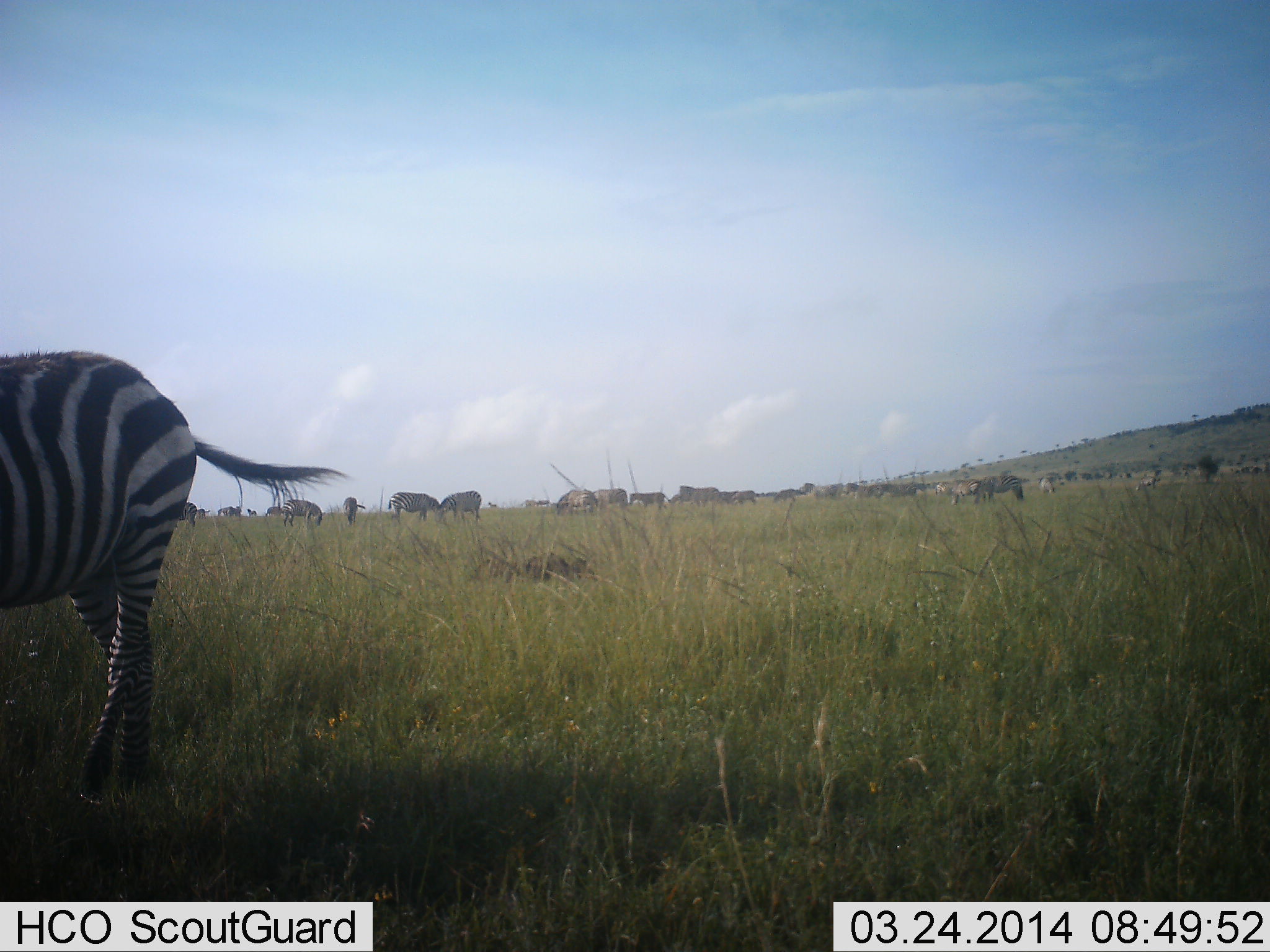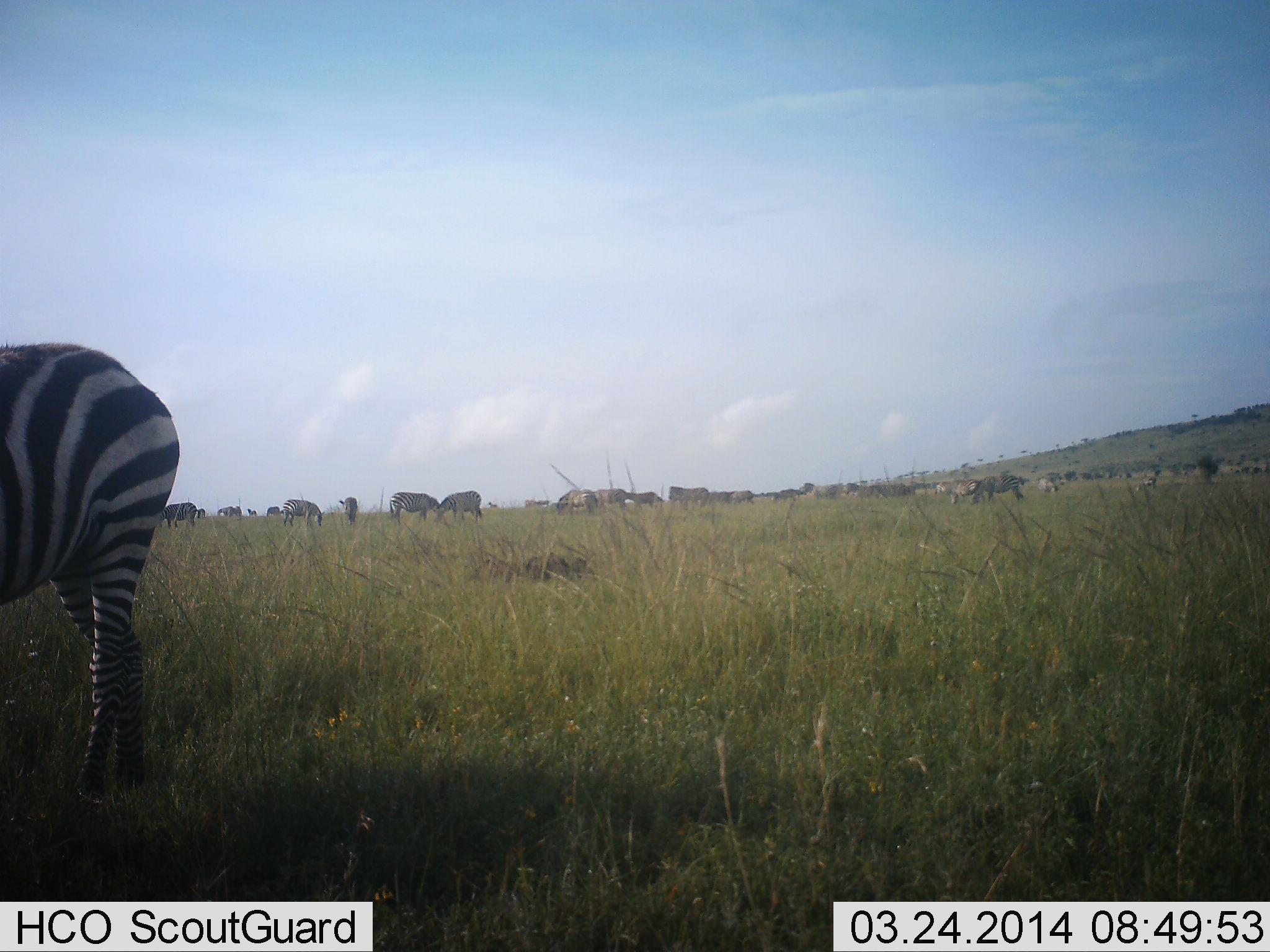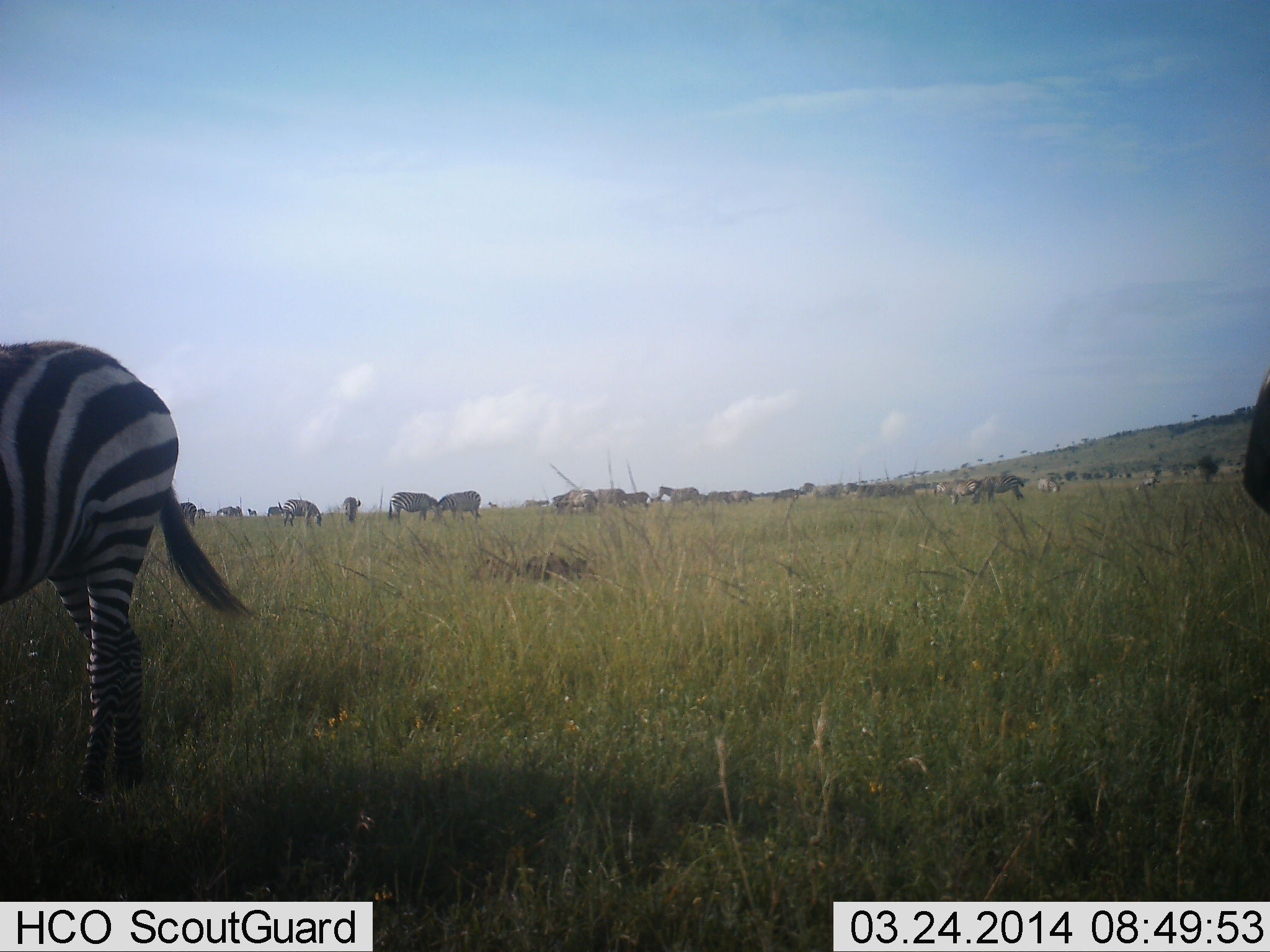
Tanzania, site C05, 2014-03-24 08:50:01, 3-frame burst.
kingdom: Animalia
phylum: Chordata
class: Mammalia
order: Perissodactyla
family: Equidae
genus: Equus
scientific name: Equus quagga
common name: plains zebra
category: zebra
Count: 11-50.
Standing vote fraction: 79%.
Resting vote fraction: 0%.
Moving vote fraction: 36%.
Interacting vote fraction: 0%.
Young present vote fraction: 0%.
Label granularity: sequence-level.